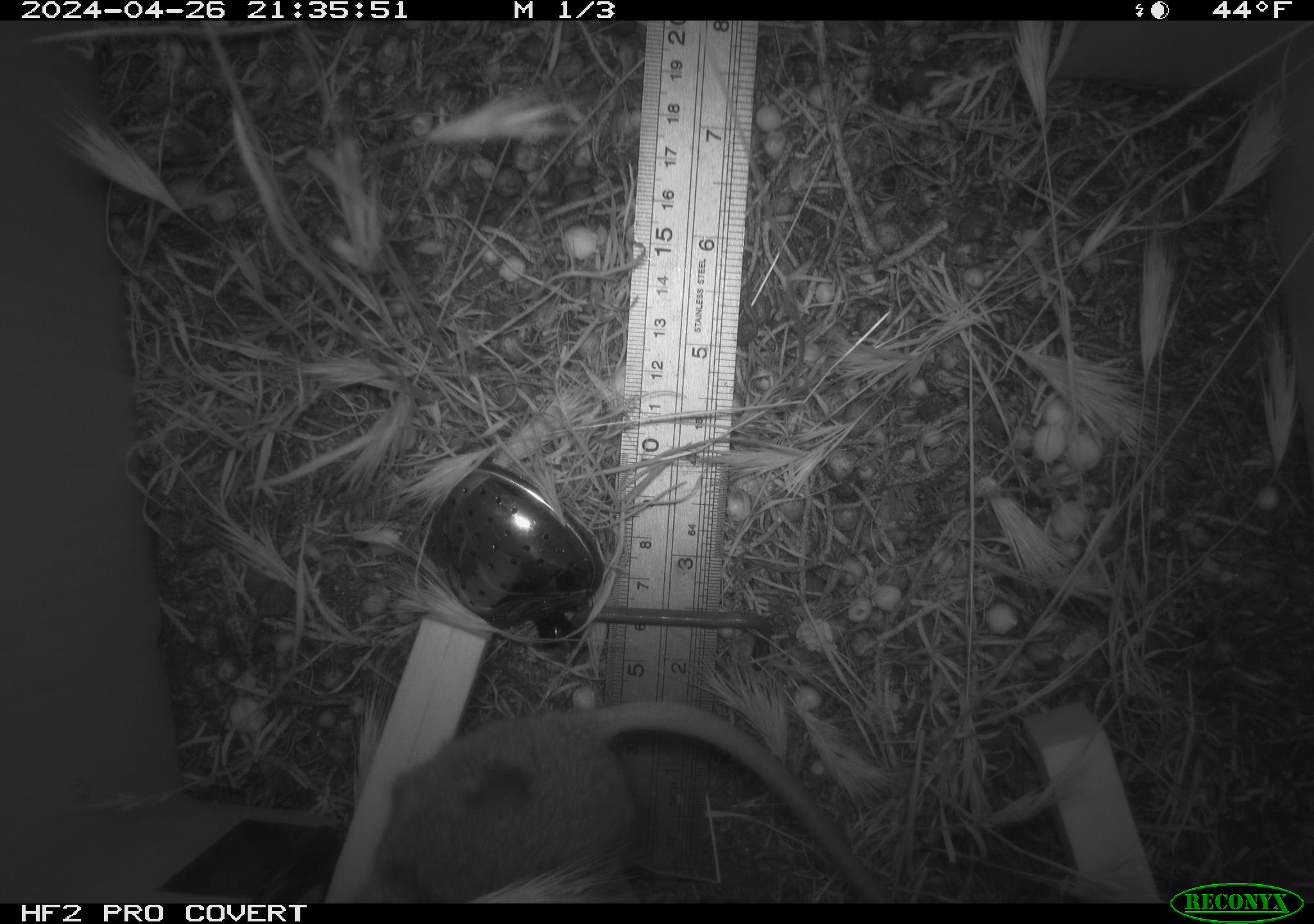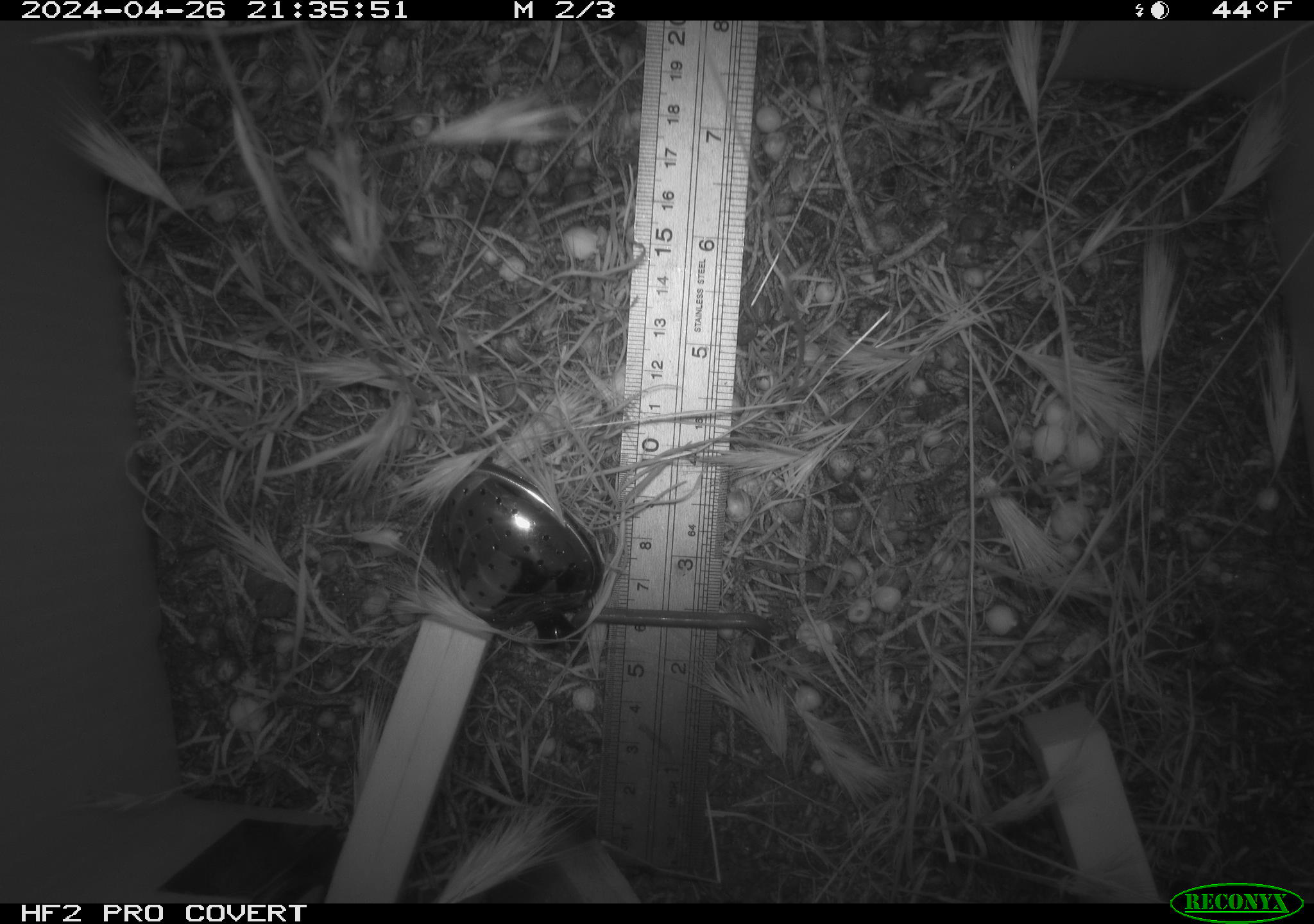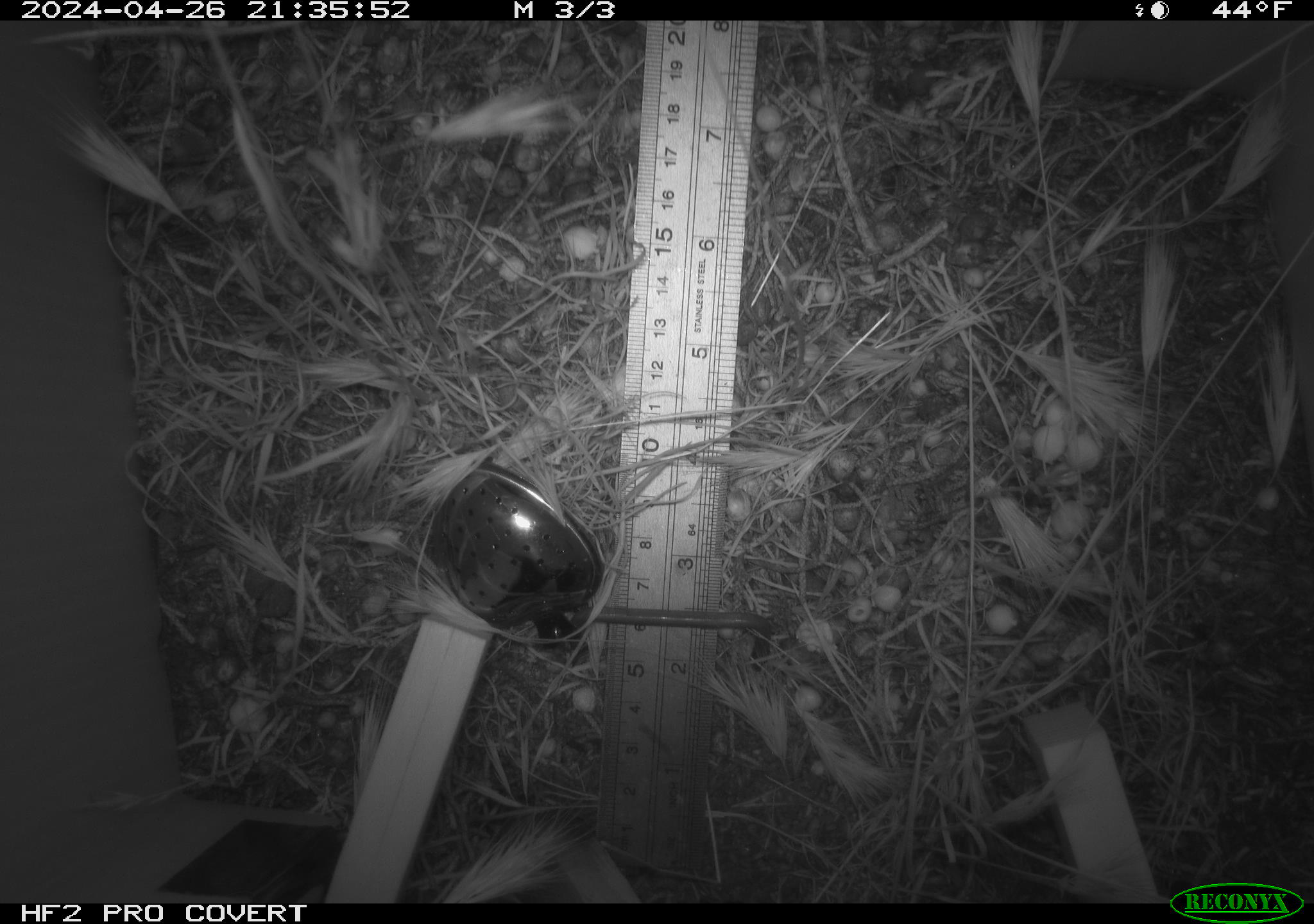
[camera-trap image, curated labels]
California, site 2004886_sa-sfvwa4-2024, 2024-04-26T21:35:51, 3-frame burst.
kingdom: Animalia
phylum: Chordata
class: Mammalia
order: Rodentia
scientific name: Rodentia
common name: mouse species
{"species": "mouse species (Rodentia)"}